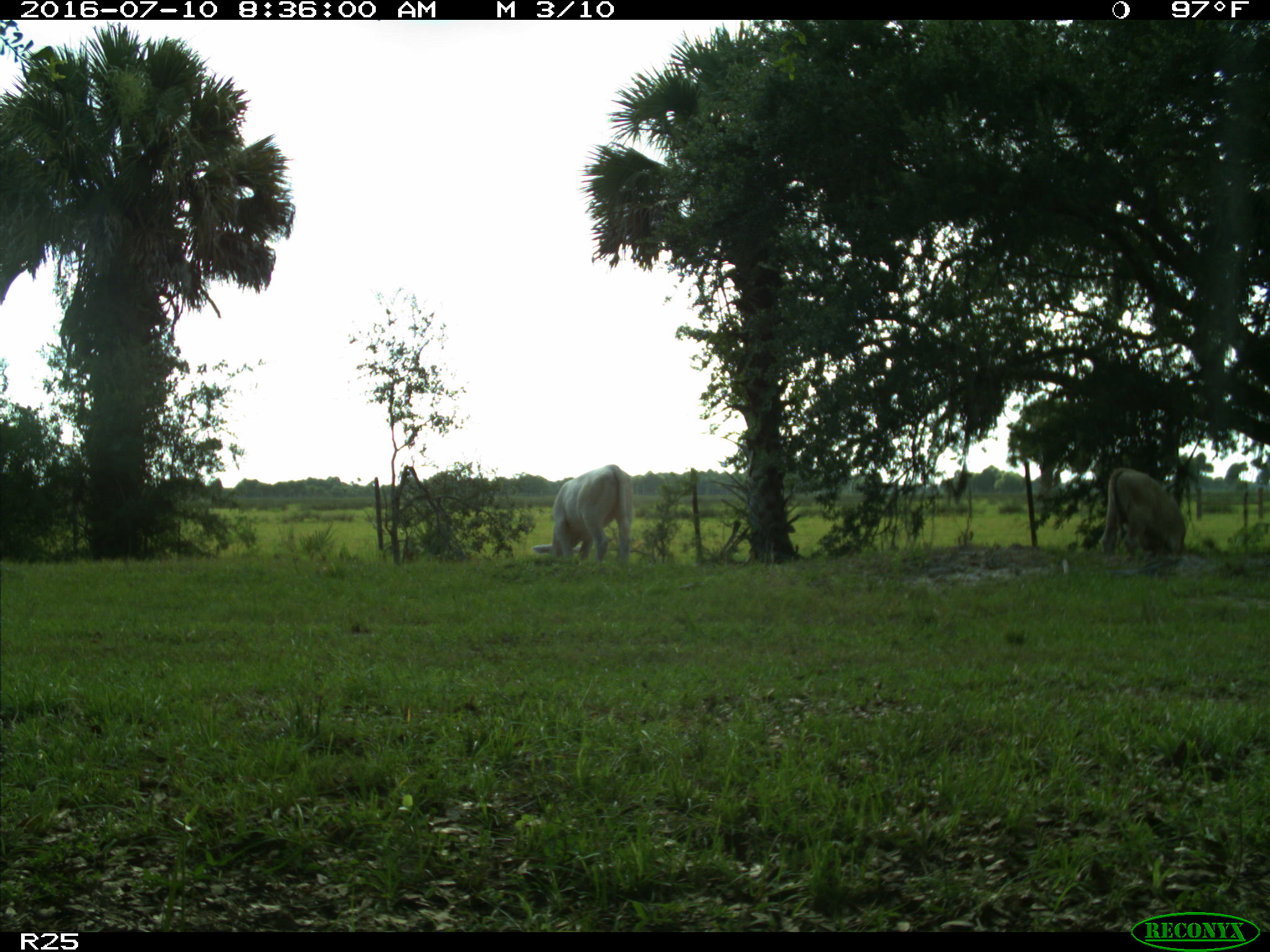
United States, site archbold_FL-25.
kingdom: Animalia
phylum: Chordata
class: Mammalia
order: Artiodactyla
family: Bovidae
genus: Bos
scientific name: Bos taurus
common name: domestic cow